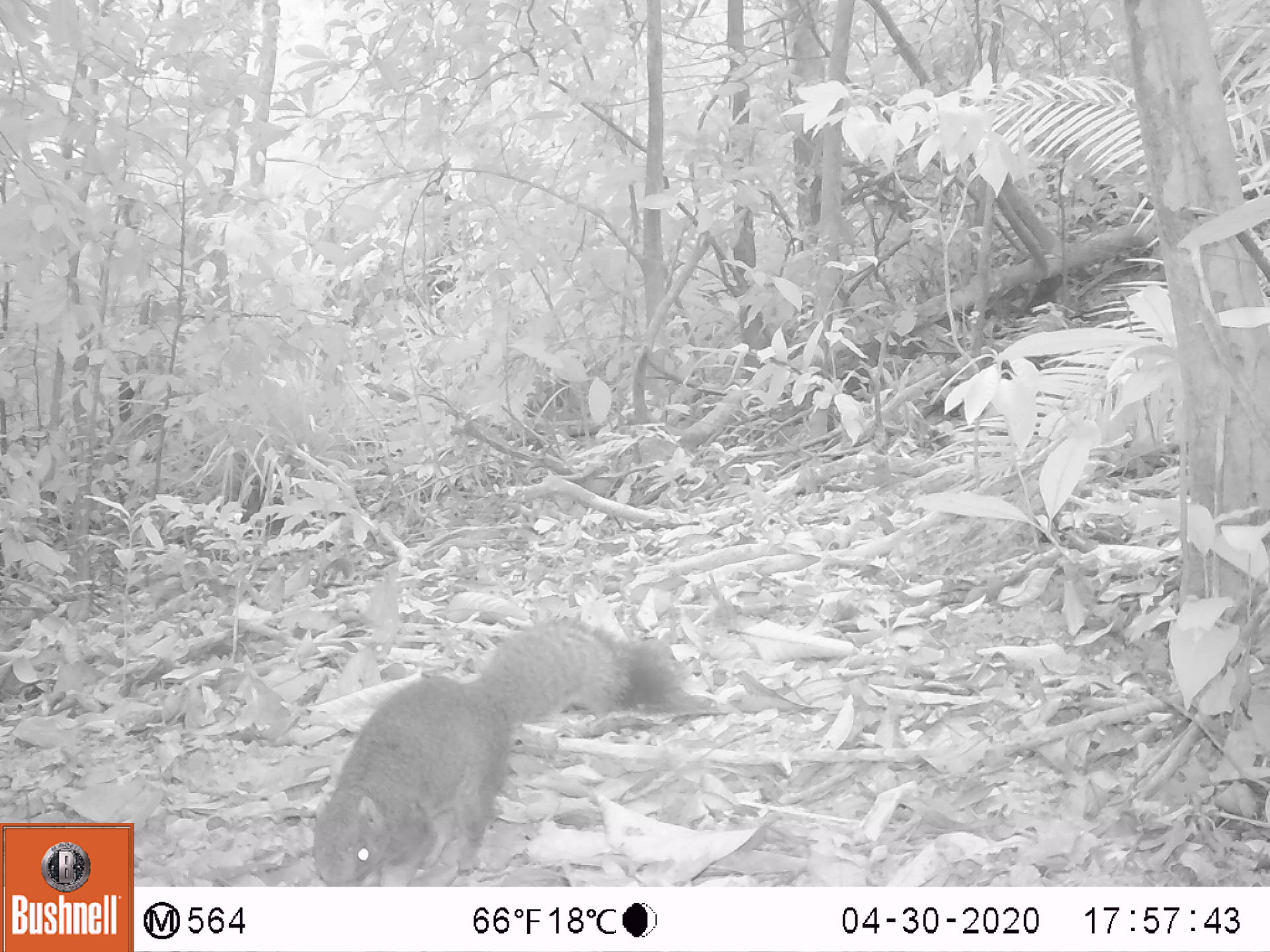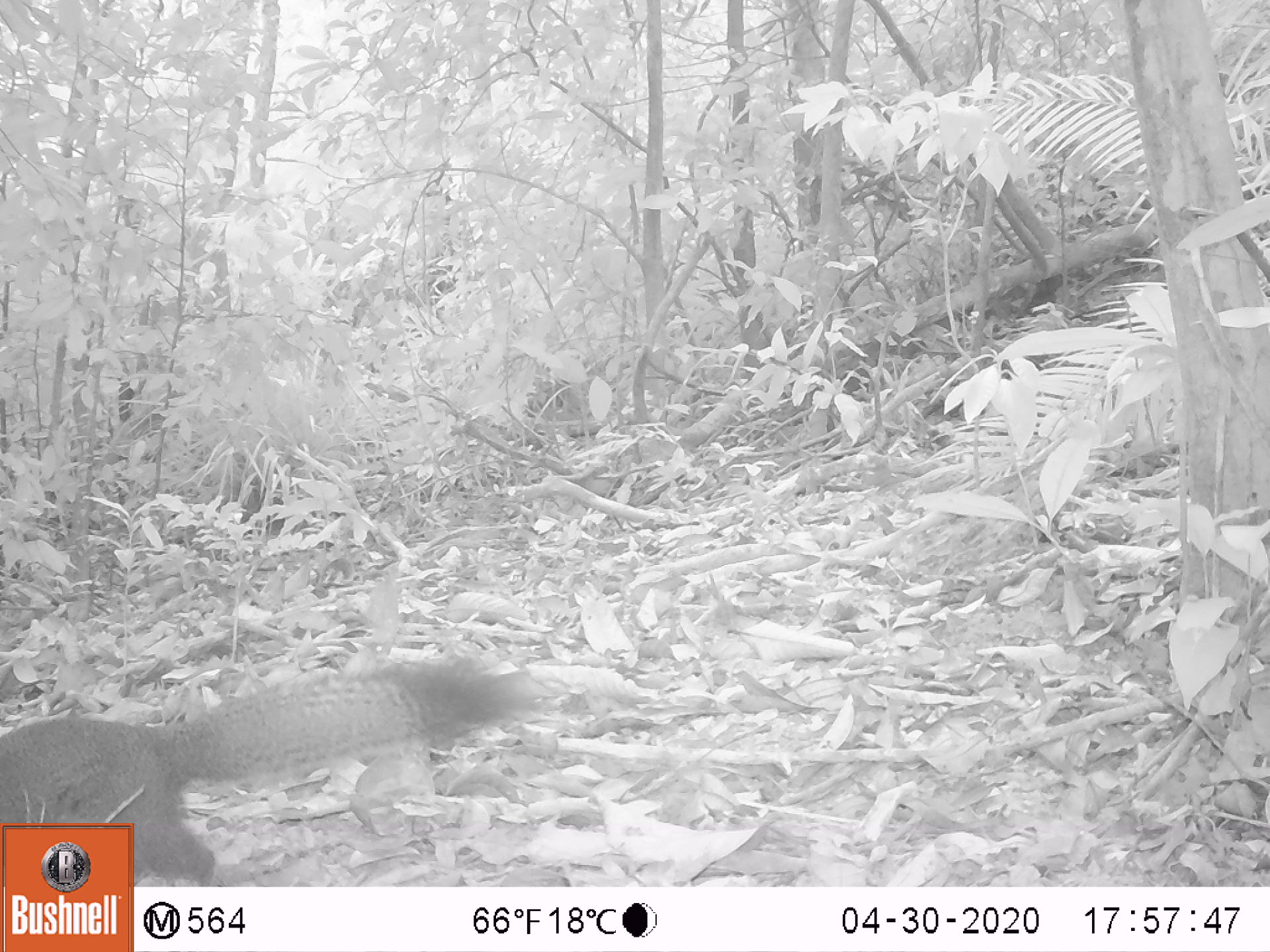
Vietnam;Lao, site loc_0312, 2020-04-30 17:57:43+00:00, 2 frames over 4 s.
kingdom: Animalia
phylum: Chordata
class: Mammalia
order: Rodentia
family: Sciuridae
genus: Callosciurus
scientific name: Callosciurus erythraeus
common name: pallas's squirrel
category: pallass squirrel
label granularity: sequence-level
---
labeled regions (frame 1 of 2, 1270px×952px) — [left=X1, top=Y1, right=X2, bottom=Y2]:
pallass squirrel: [left=310, top=612, right=675, bottom=887]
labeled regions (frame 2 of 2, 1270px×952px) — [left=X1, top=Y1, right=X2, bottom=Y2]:
pallass squirrel: [left=0, top=653, right=541, bottom=887]